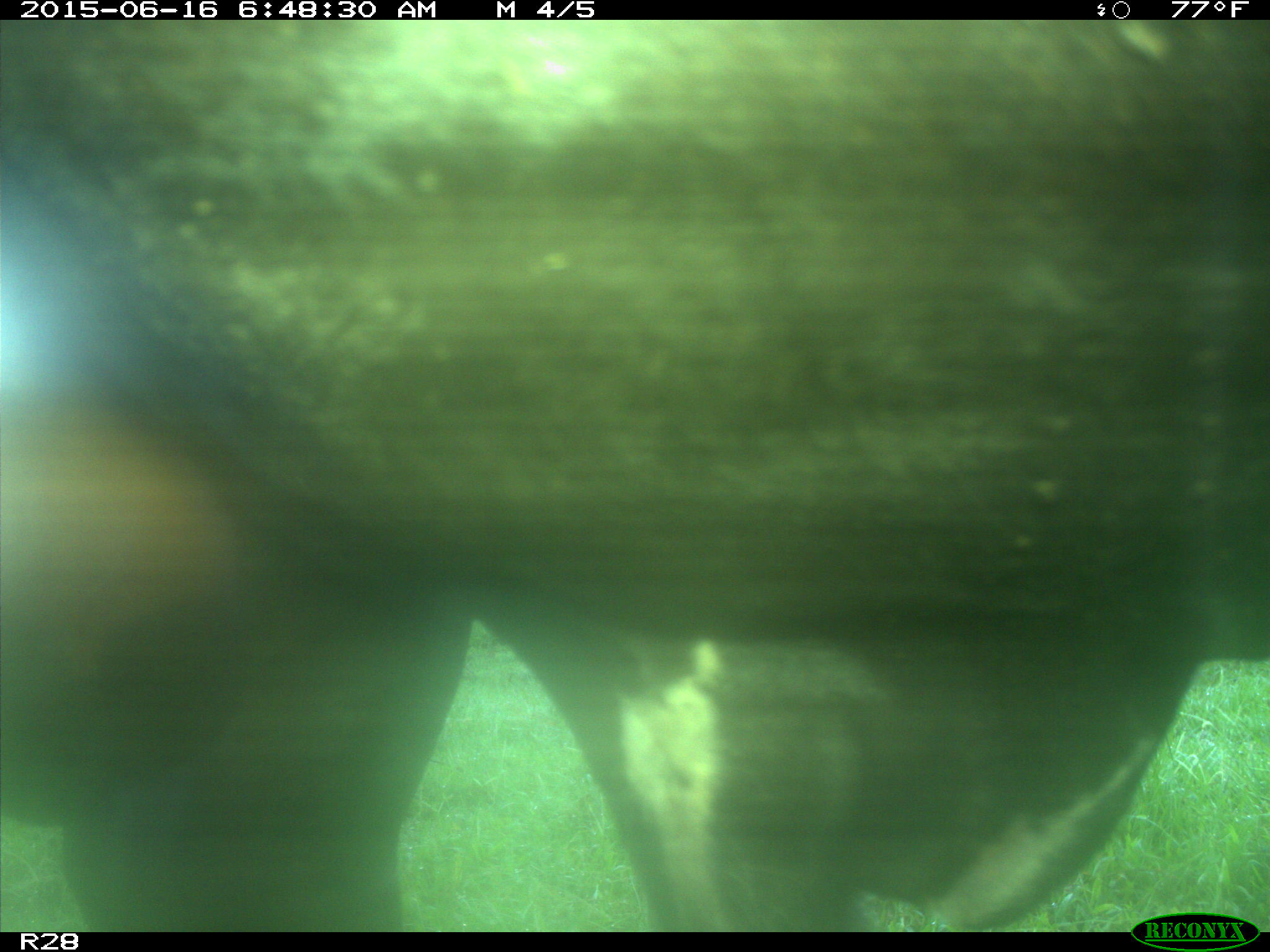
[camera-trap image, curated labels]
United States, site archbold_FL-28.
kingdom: Animalia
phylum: Chordata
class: Mammalia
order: Artiodactyla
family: Bovidae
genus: Bos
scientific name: Bos taurus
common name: domestic cow